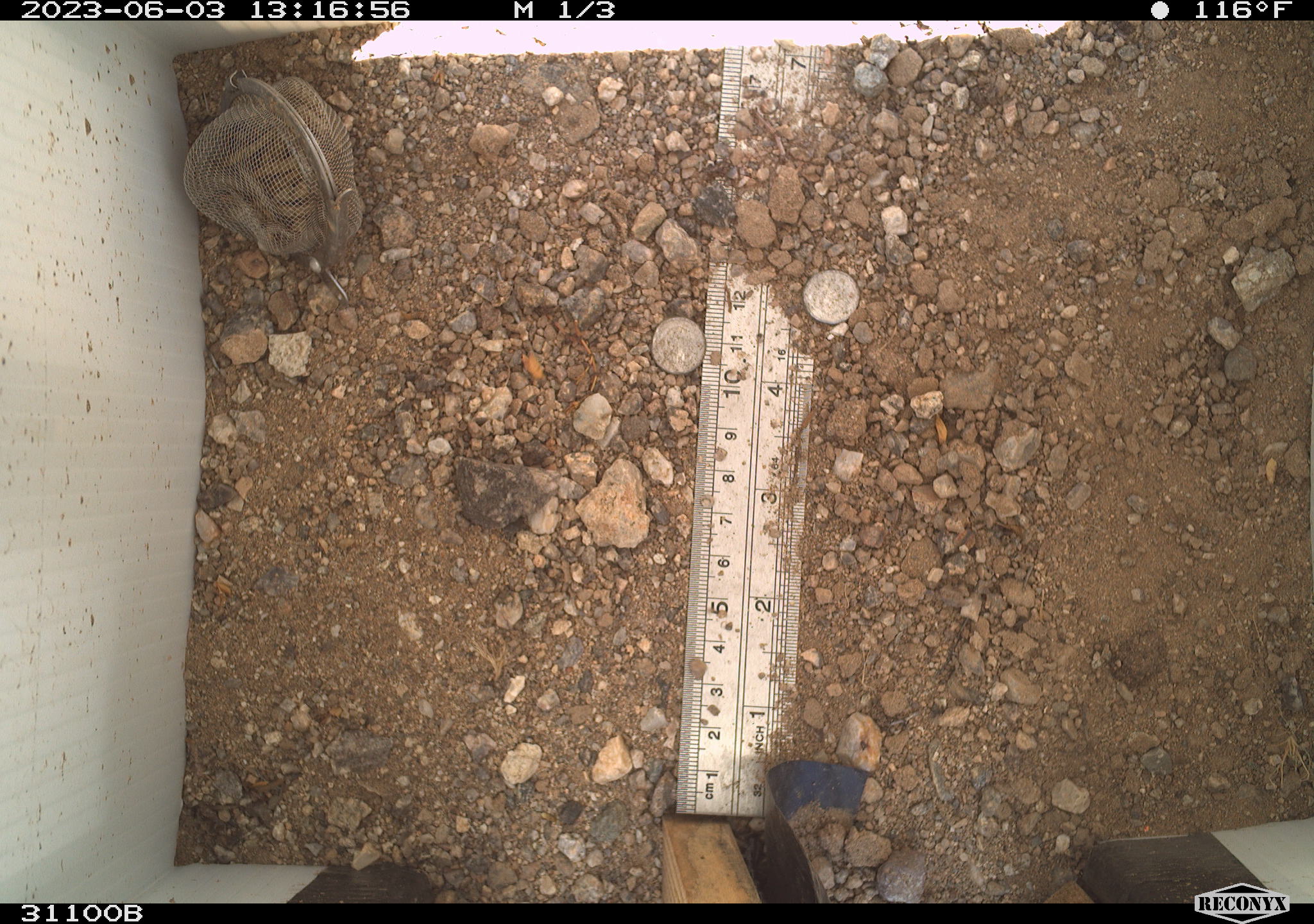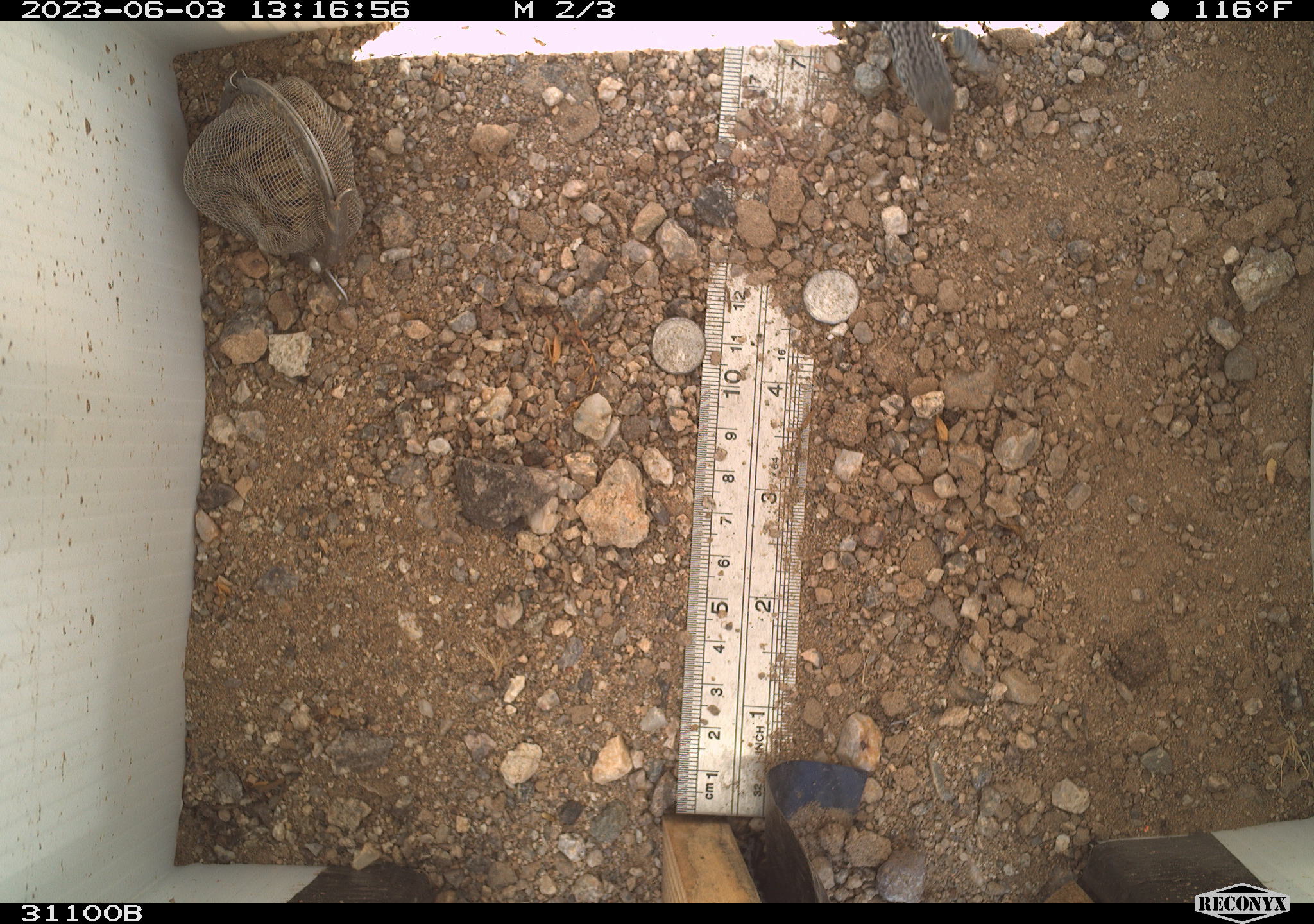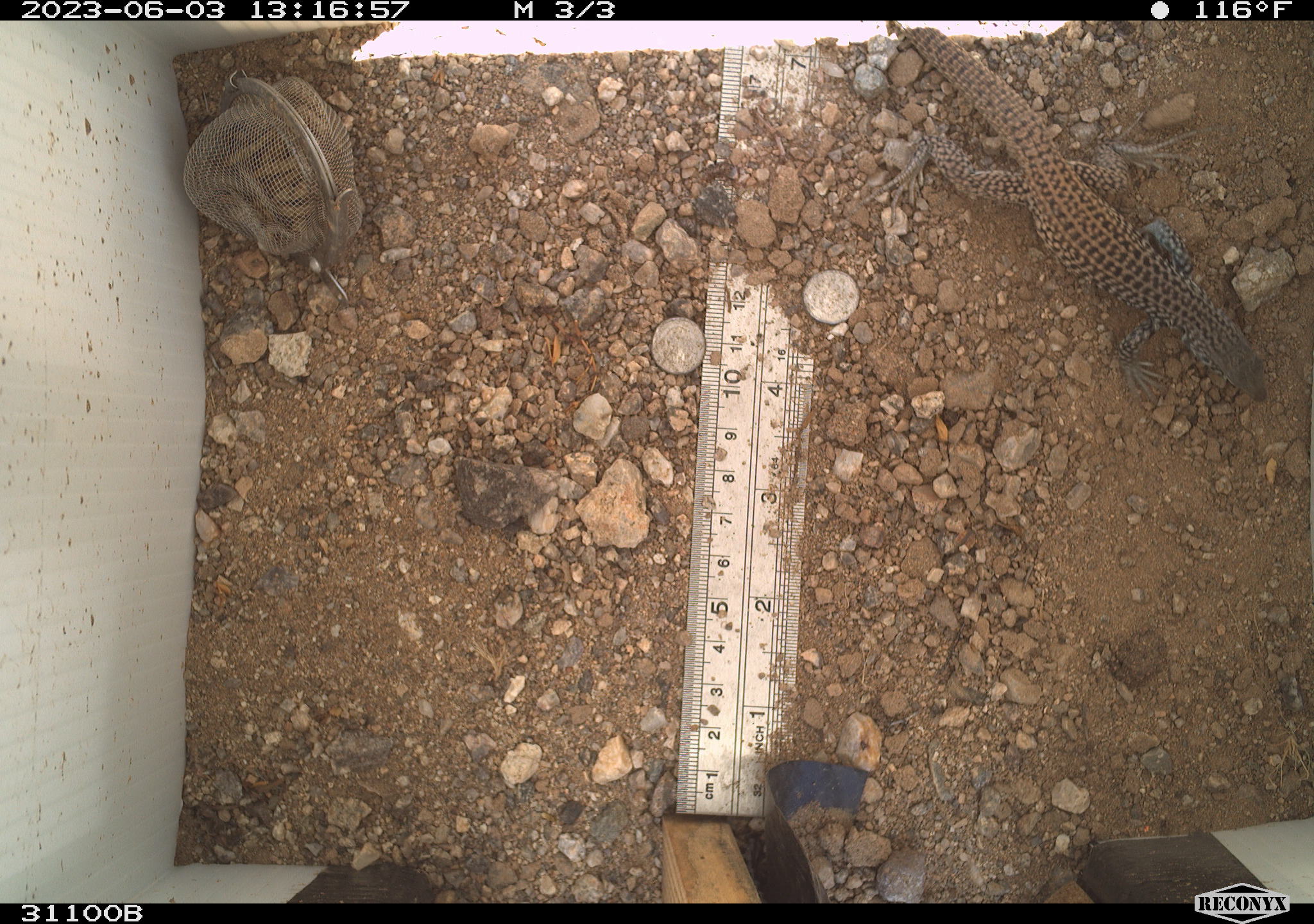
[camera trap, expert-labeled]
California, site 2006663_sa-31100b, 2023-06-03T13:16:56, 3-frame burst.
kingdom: Animalia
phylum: Chordata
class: Reptilia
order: Squamata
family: Teiidae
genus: Aspidoscelis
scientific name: Aspidoscelis tigris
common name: western whiptail